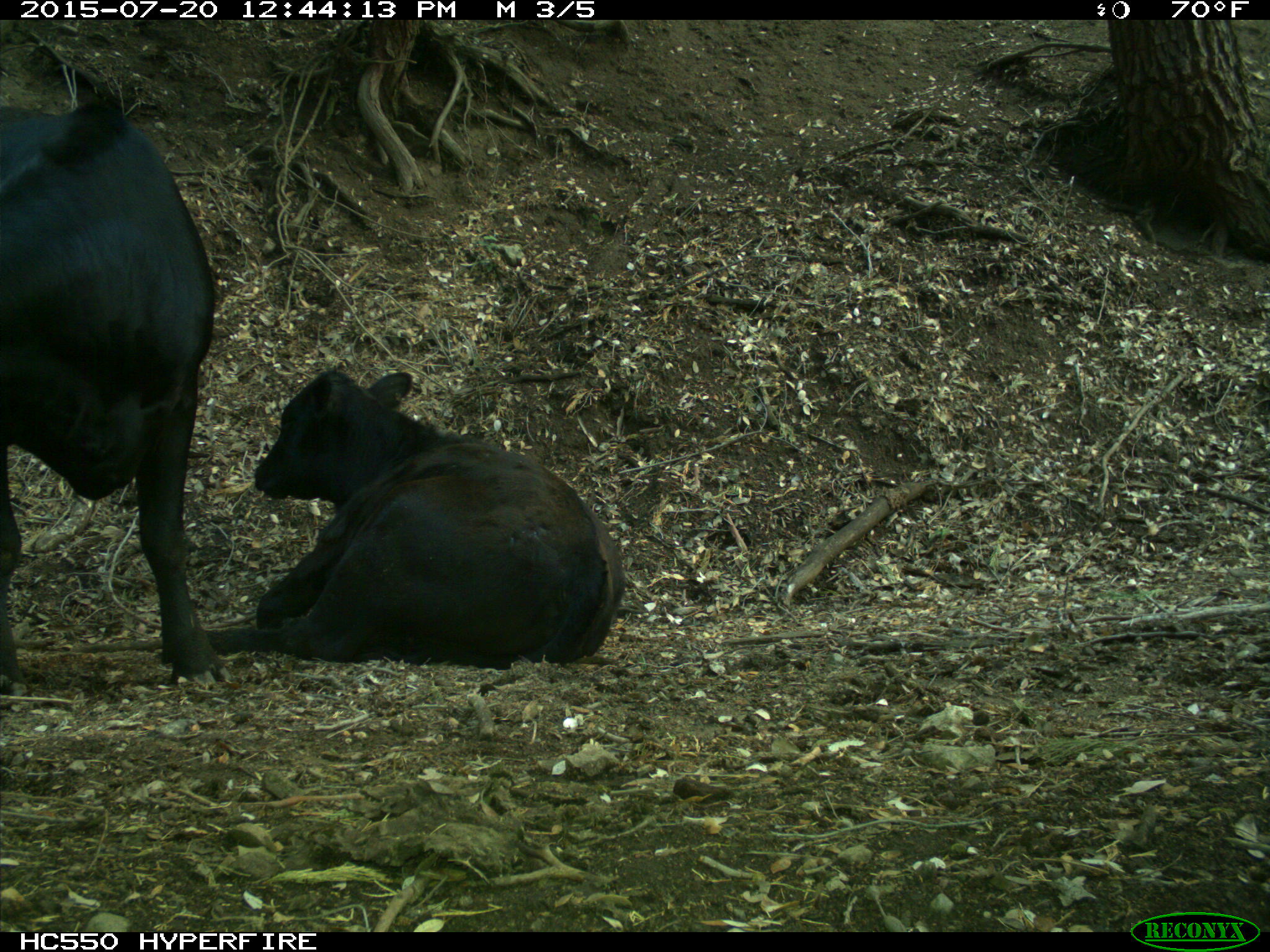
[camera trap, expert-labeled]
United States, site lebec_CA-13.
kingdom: Animalia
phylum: Chordata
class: Mammalia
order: Artiodactyla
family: Bovidae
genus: Bos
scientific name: Bos taurus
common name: domestic cow